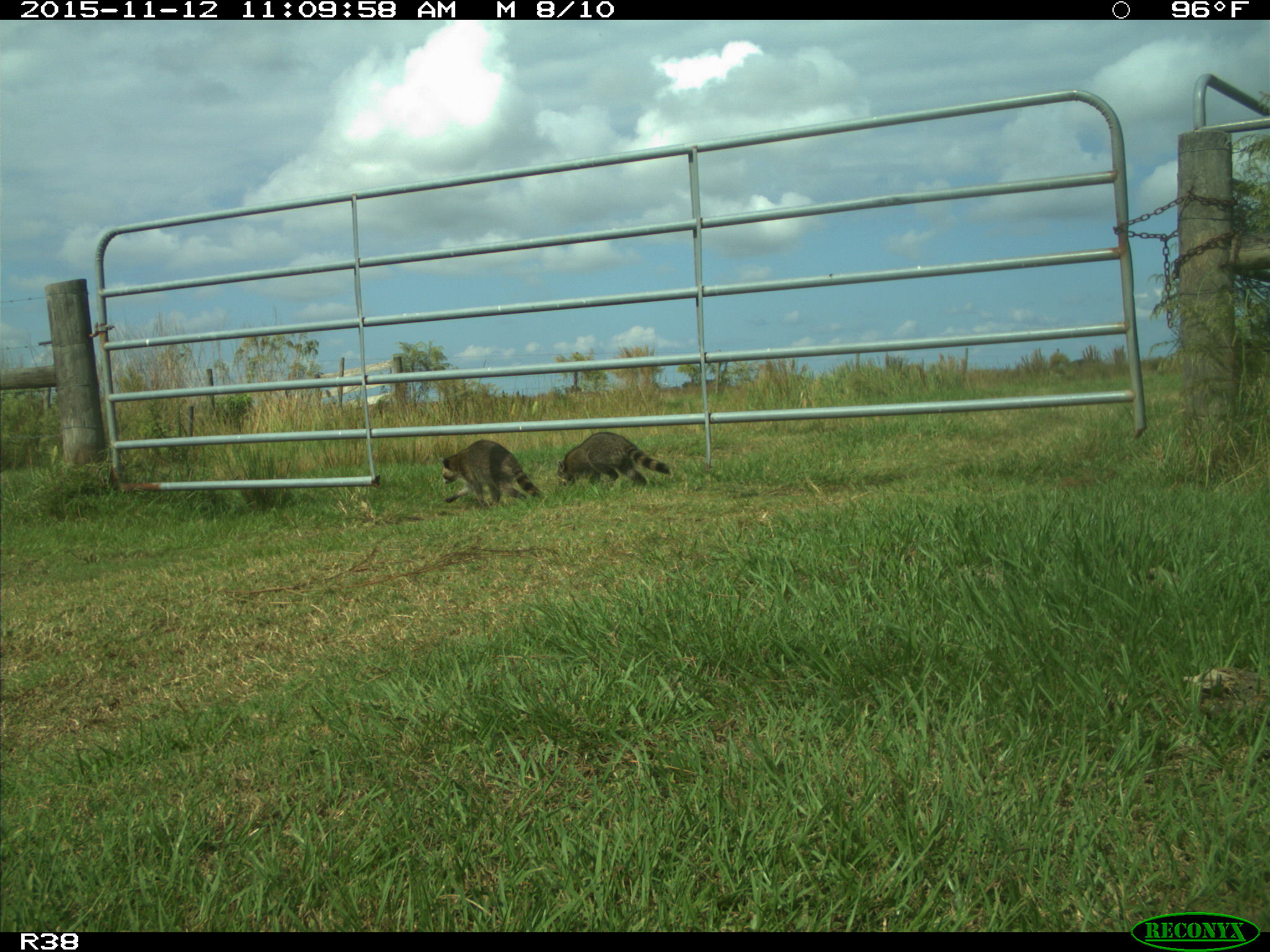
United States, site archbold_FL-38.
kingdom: Animalia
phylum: Chordata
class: Mammalia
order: Carnivora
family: Procyonidae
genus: Procyon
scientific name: Procyon lotor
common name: common raccoon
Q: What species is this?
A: Procyon lotor (common raccoon).